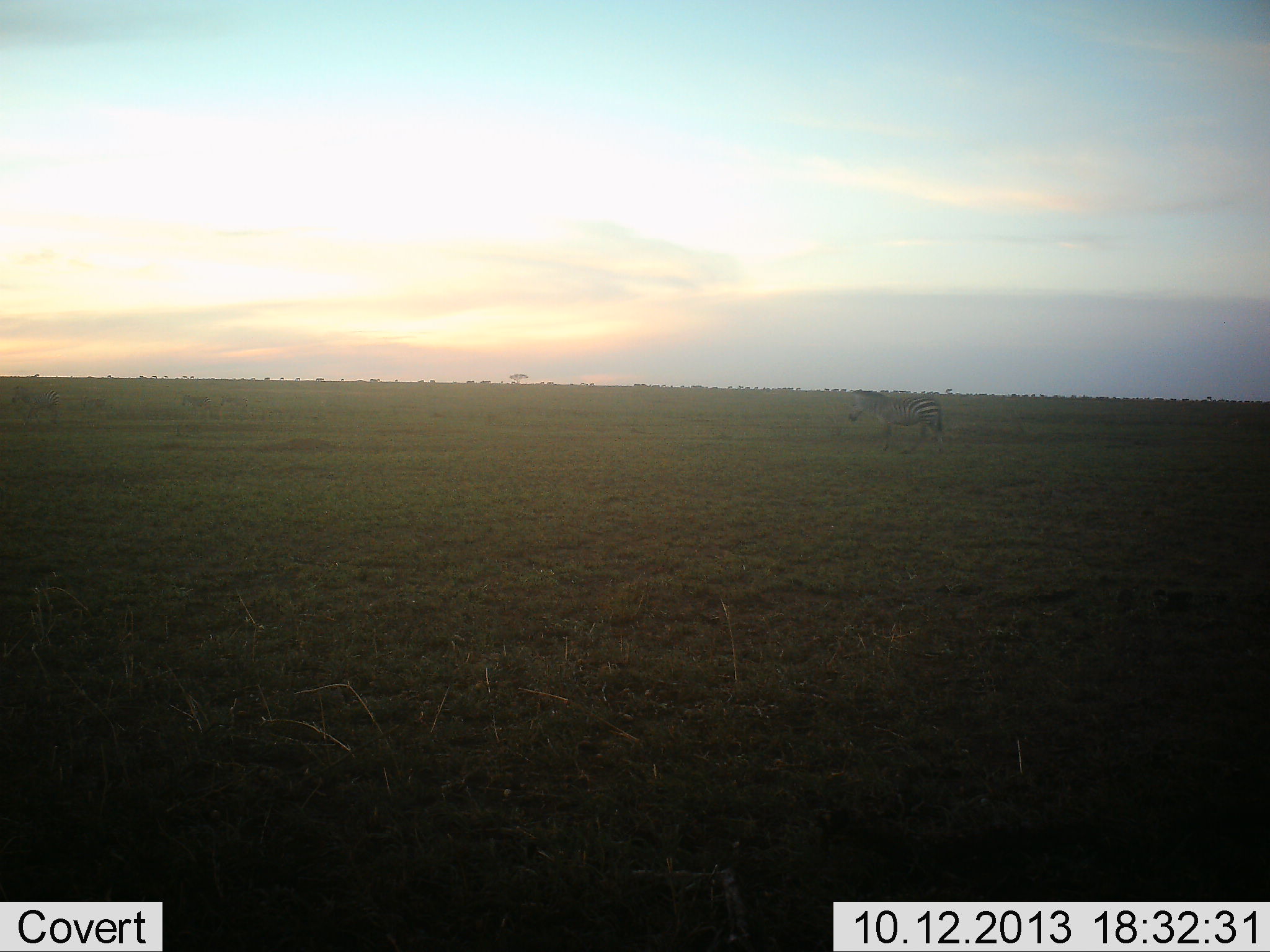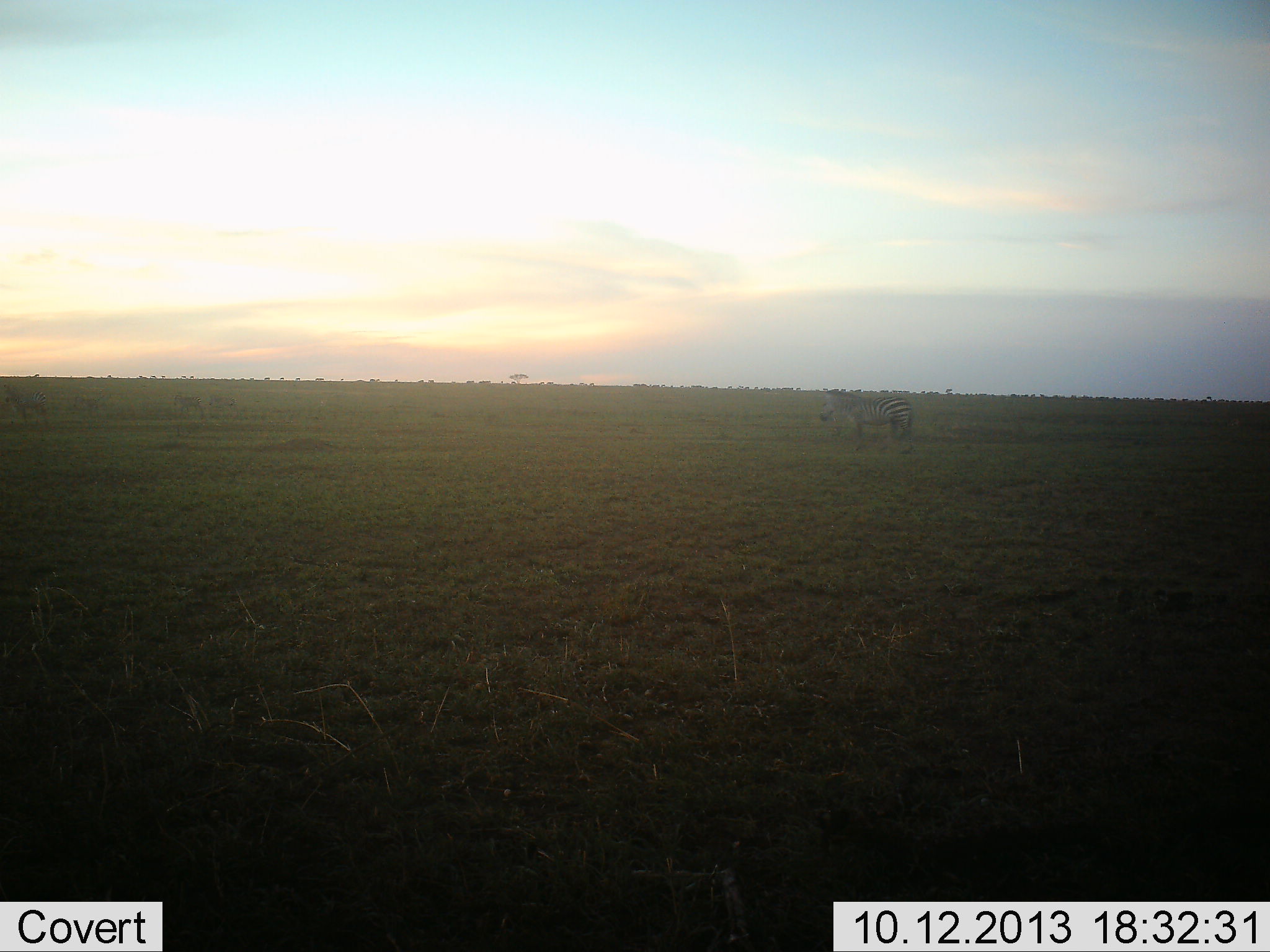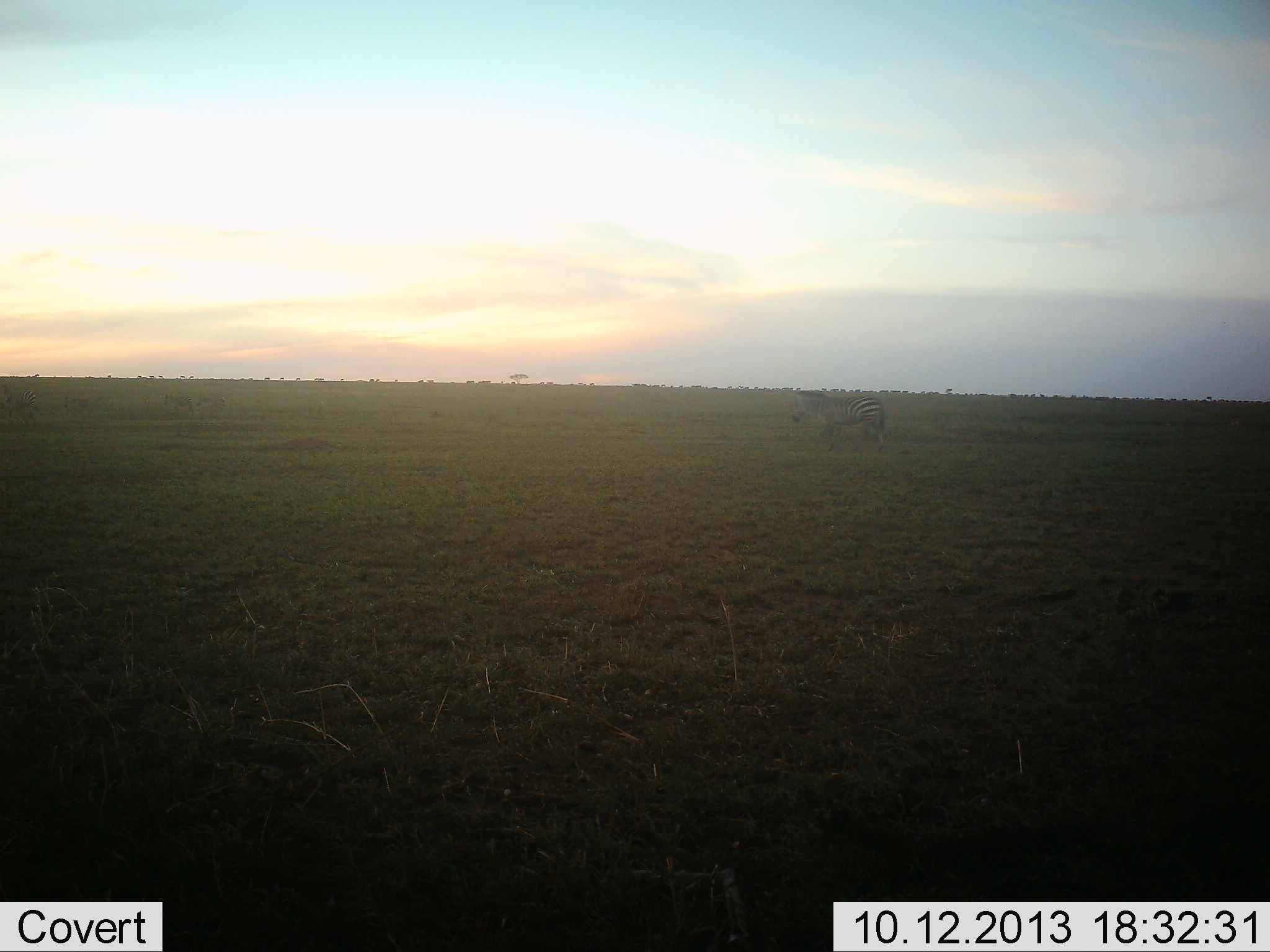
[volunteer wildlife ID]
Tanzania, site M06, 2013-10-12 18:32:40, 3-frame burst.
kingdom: Animalia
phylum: Chordata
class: Mammalia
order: Perissodactyla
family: Equidae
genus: Equus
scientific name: Equus quagga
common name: plains zebra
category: zebra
Zebra (plains zebra) (Equus quagga), count 1. Behavior (volunteer vote fractions): standing 0%, resting 0%, moving 100%, interacting 0%. Young present (vote fraction): 0%. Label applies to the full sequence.